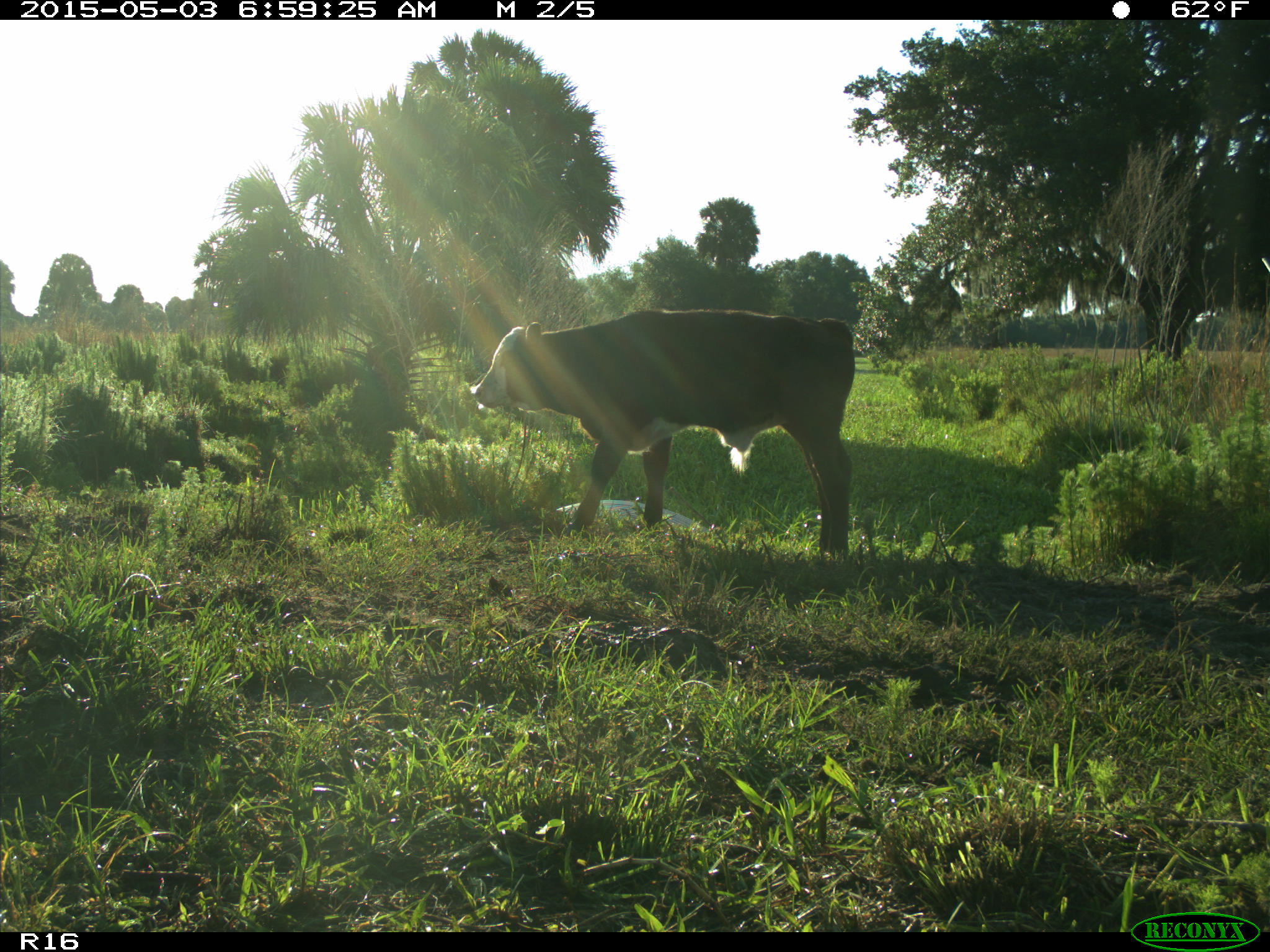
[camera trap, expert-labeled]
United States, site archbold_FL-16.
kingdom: Animalia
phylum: Chordata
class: Mammalia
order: Artiodactyla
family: Bovidae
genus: Bos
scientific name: Bos taurus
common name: domestic cow